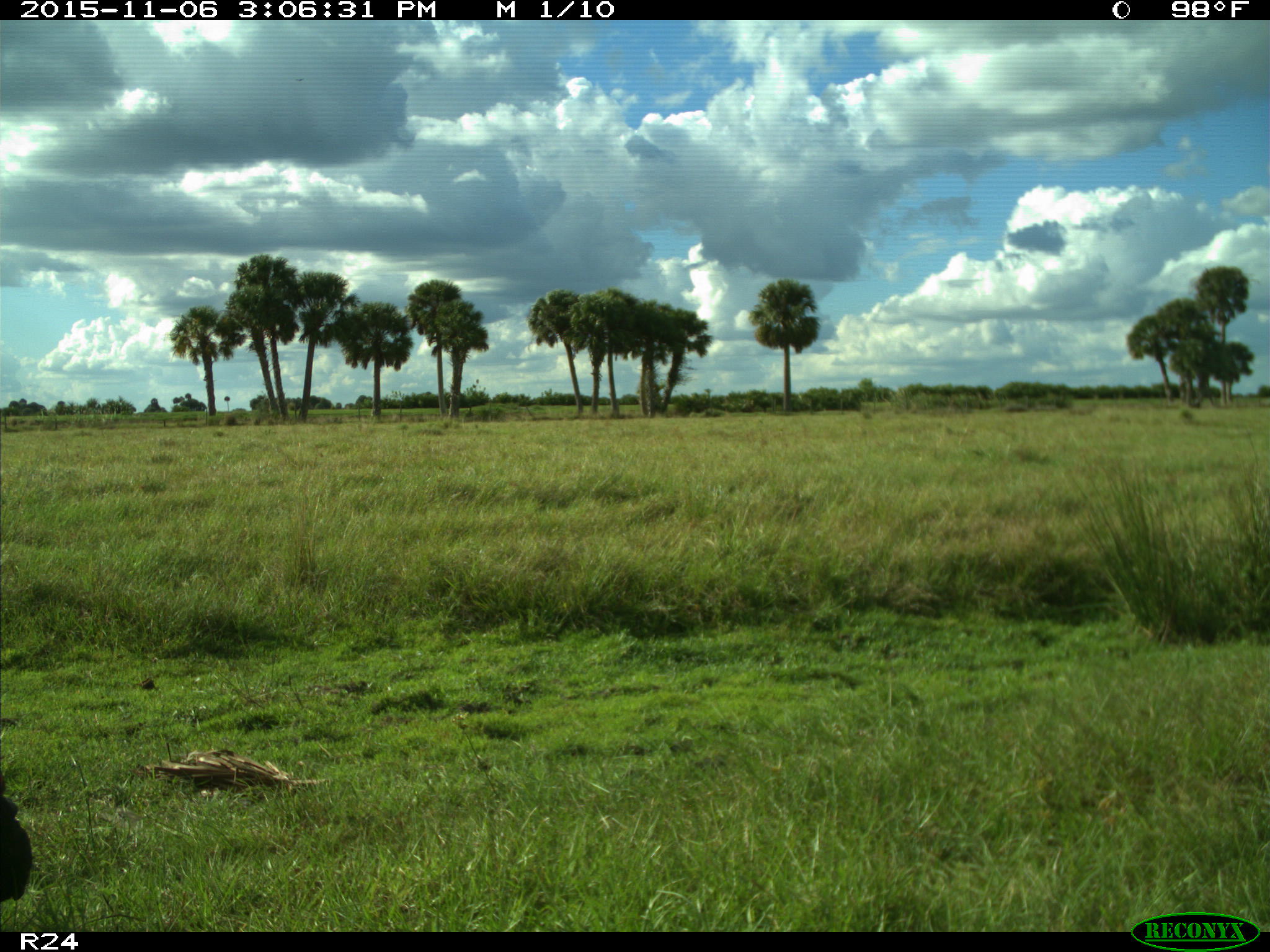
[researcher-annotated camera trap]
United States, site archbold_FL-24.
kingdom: Animalia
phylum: Chordata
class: Aves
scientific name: Aves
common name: birds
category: unidentified bird